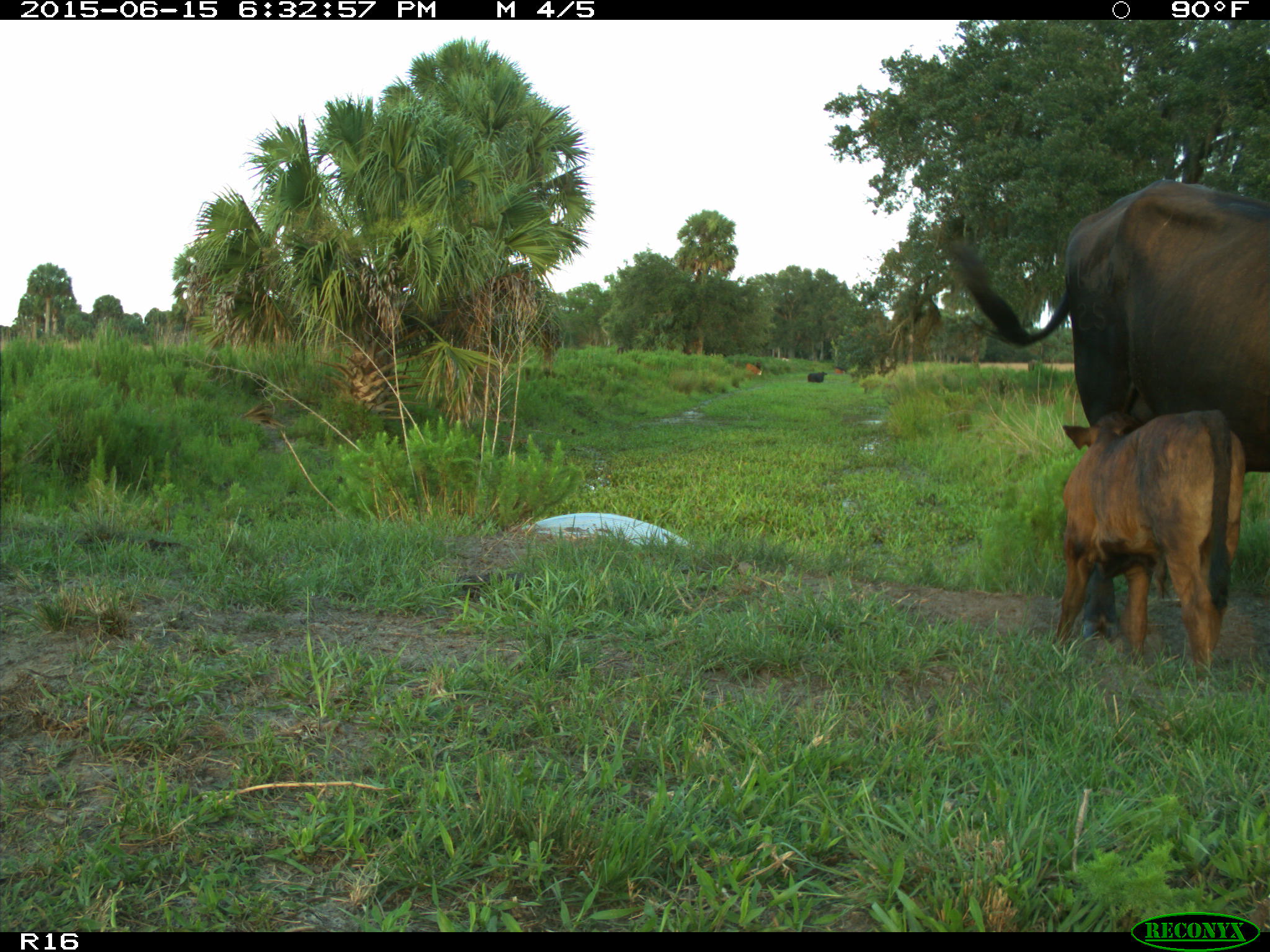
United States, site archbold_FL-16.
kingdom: Animalia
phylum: Chordata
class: Mammalia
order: Artiodactyla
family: Bovidae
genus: Bos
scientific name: Bos taurus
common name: domestic cow